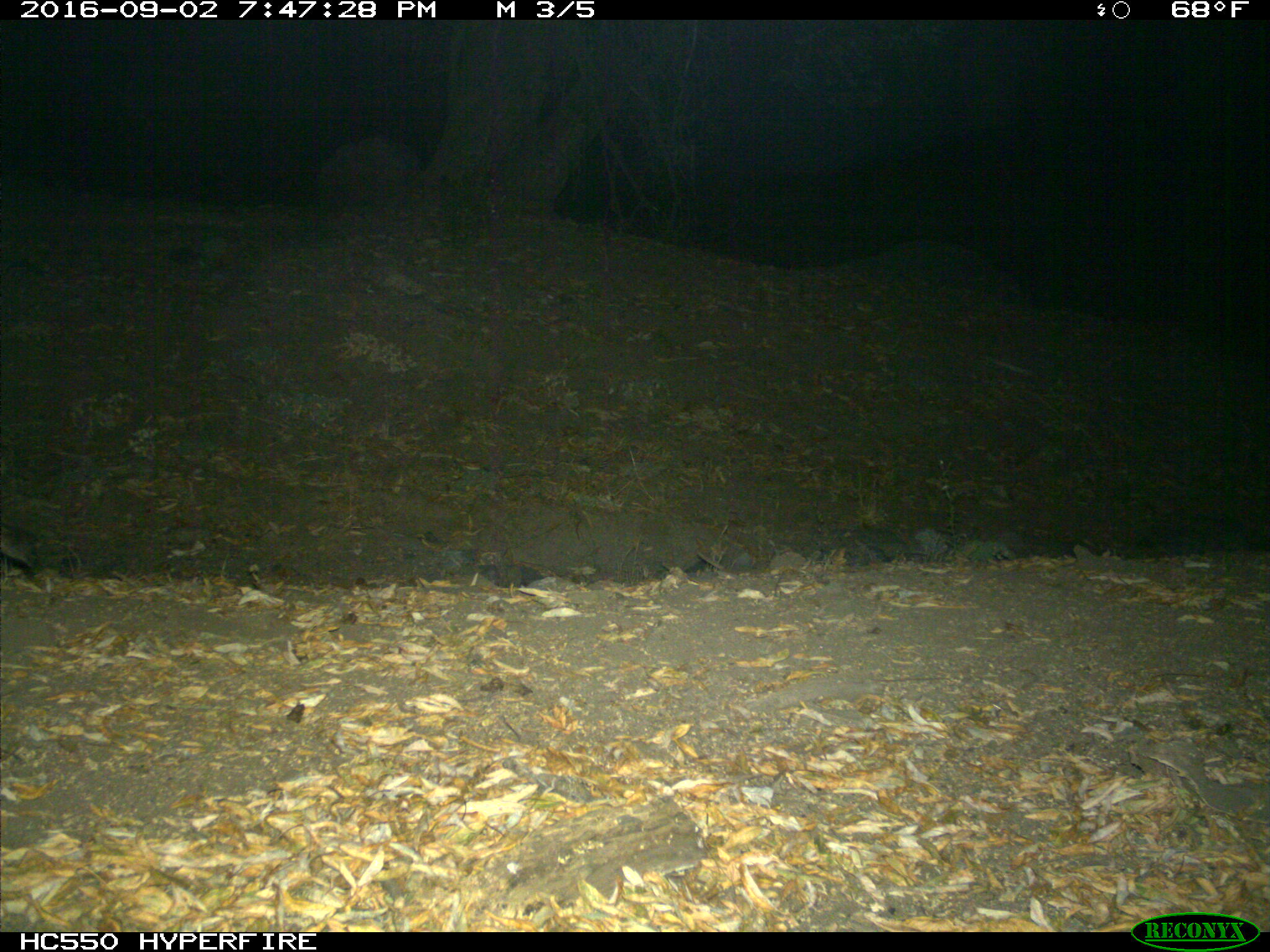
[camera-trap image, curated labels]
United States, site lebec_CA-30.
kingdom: Animalia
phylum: Chordata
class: Mammalia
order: Carnivora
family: Felidae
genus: Puma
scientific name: Puma concolor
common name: mountain lion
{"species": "Puma concolor (mountain lion)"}